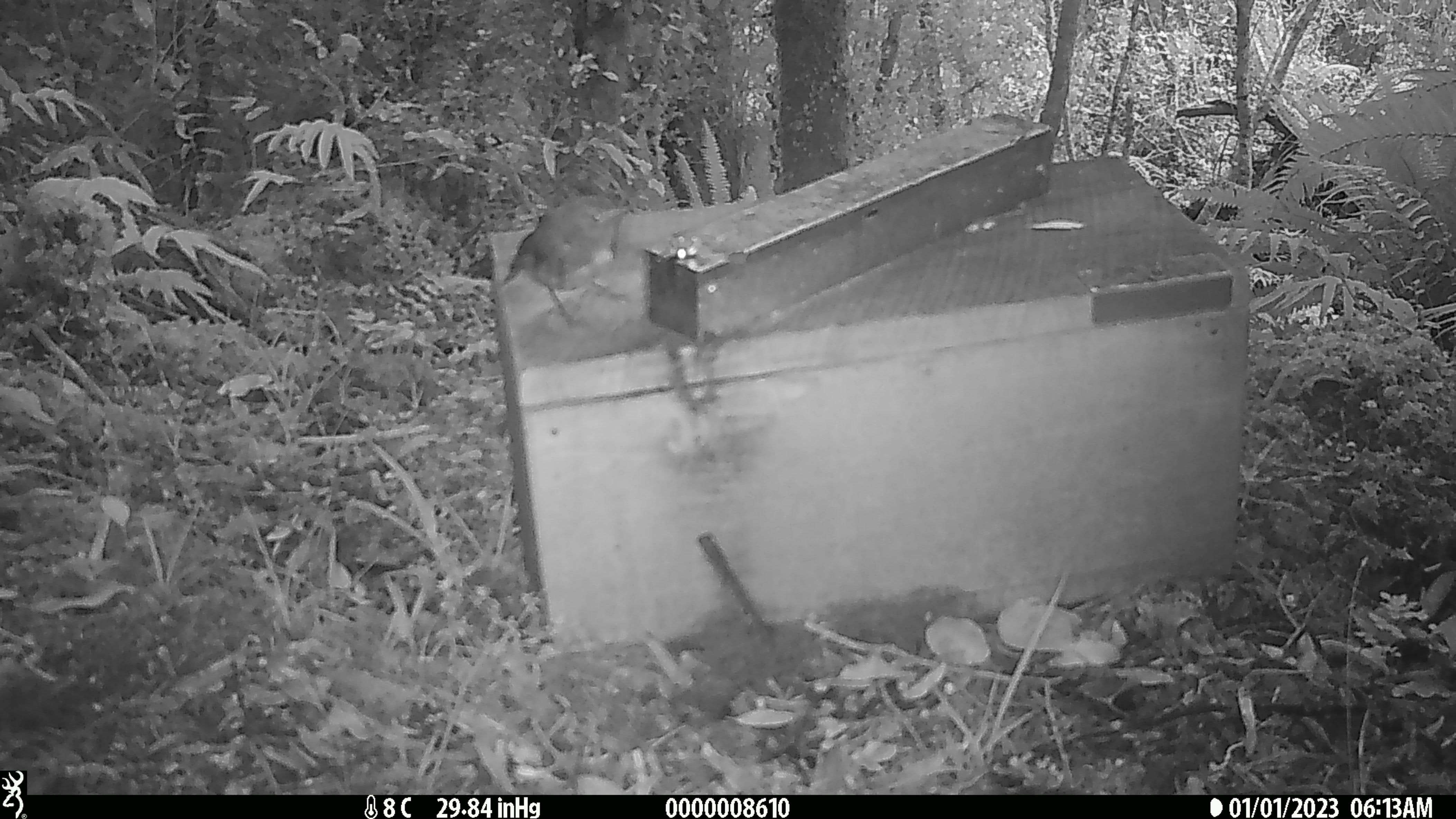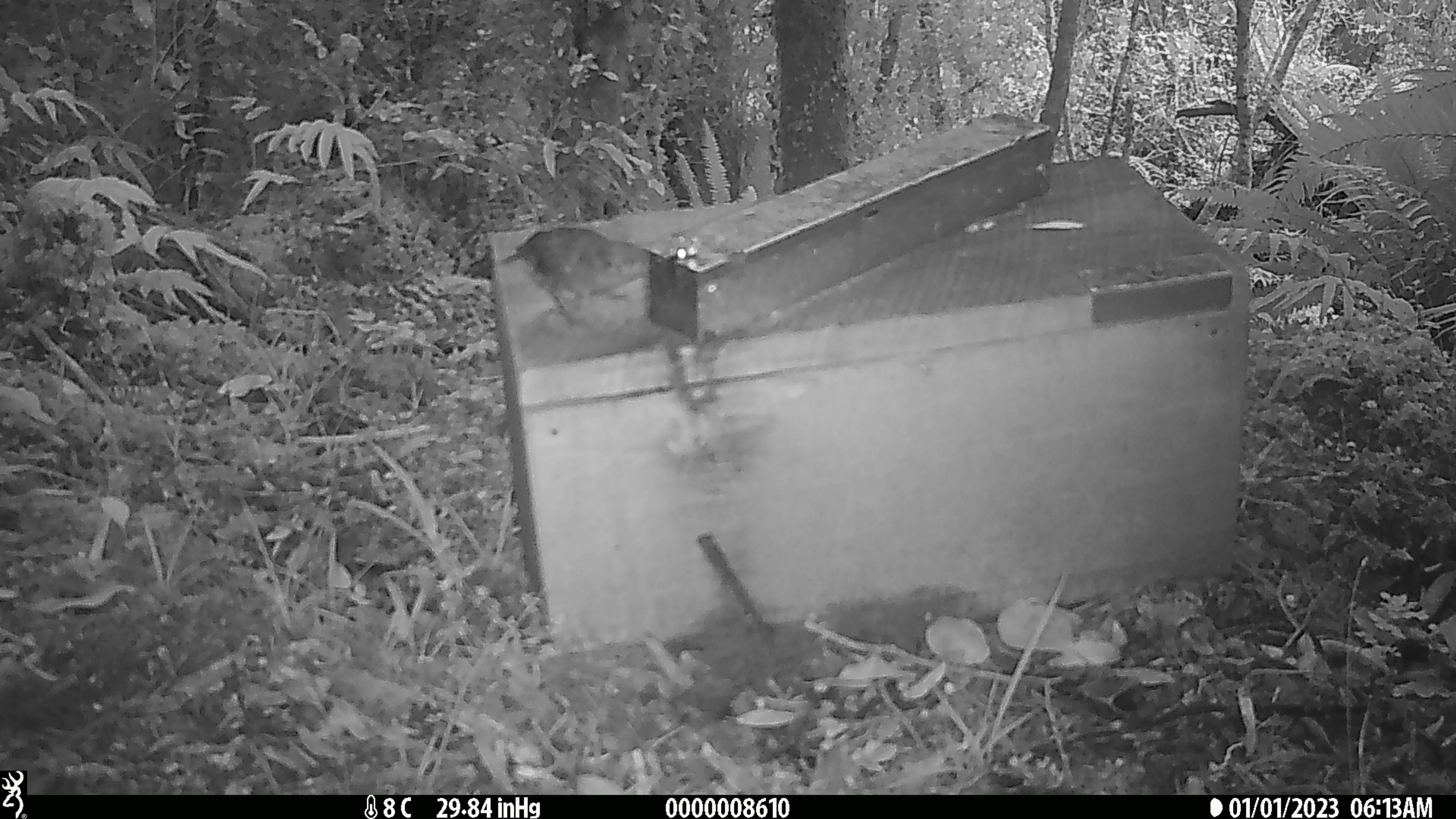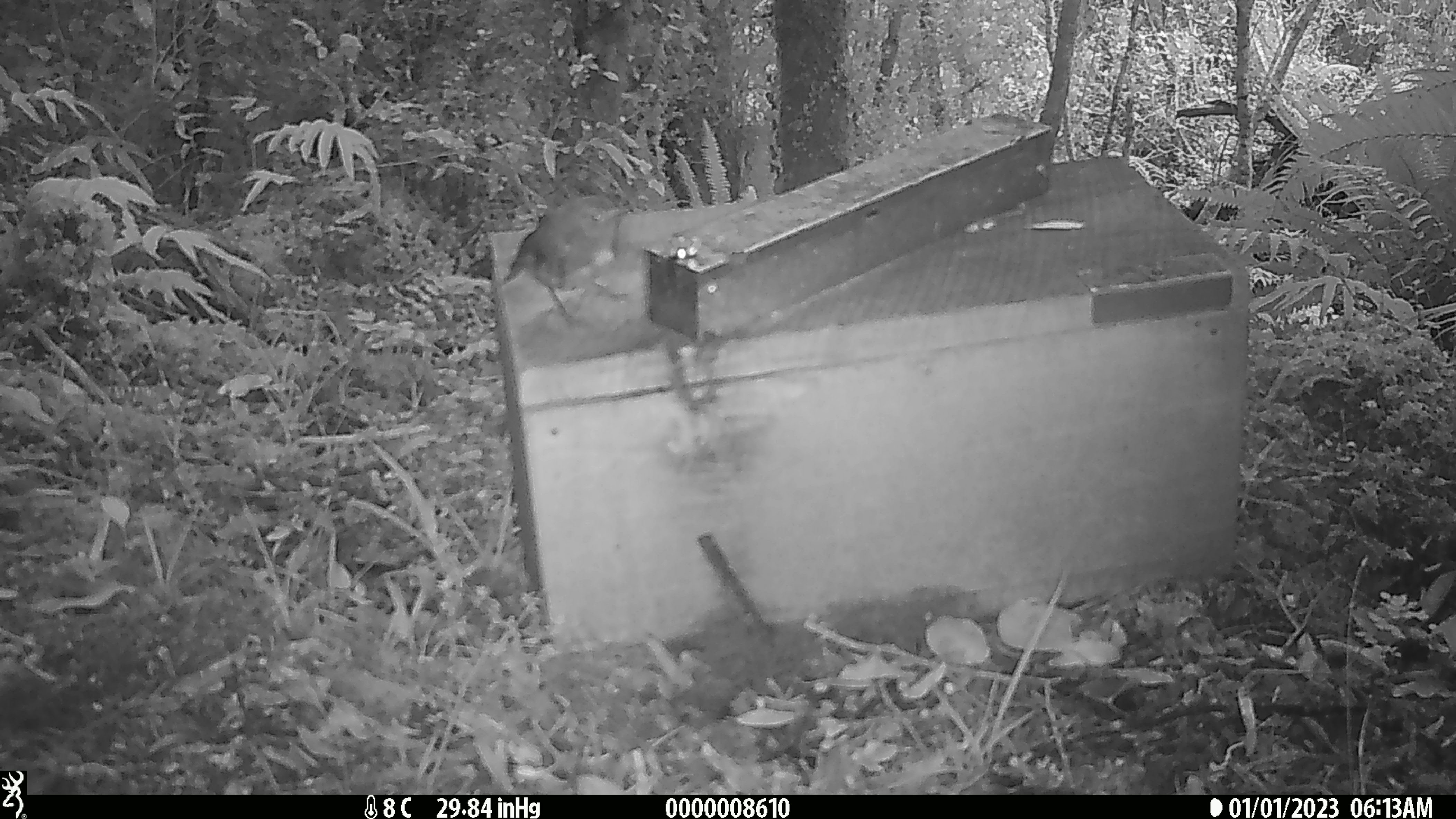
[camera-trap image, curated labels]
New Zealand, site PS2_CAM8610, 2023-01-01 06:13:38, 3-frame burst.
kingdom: Animalia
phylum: Chordata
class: Aves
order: Passeriformes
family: Petroicidae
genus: Petroica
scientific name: Petroica australis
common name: new zealand robin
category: robin